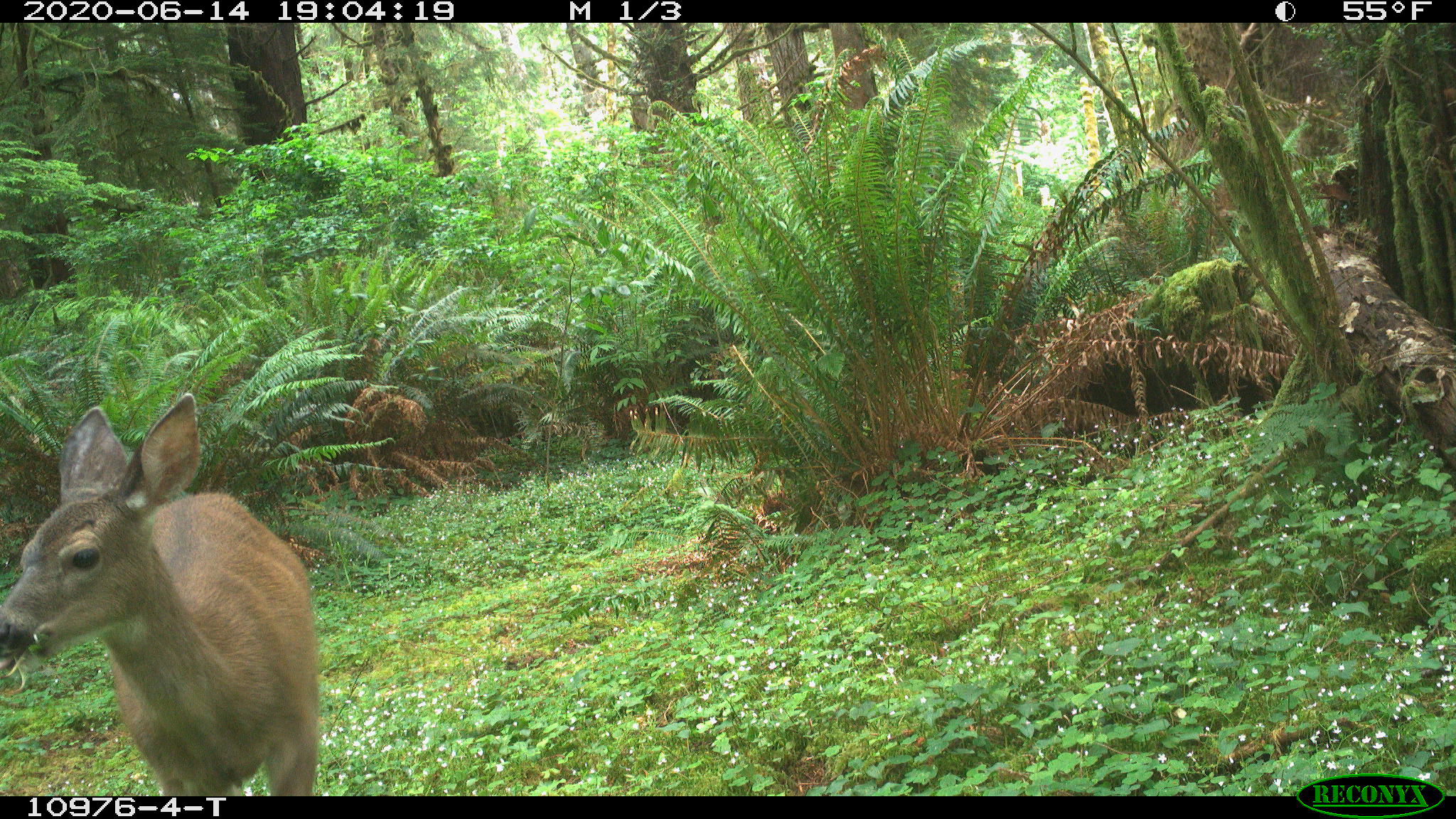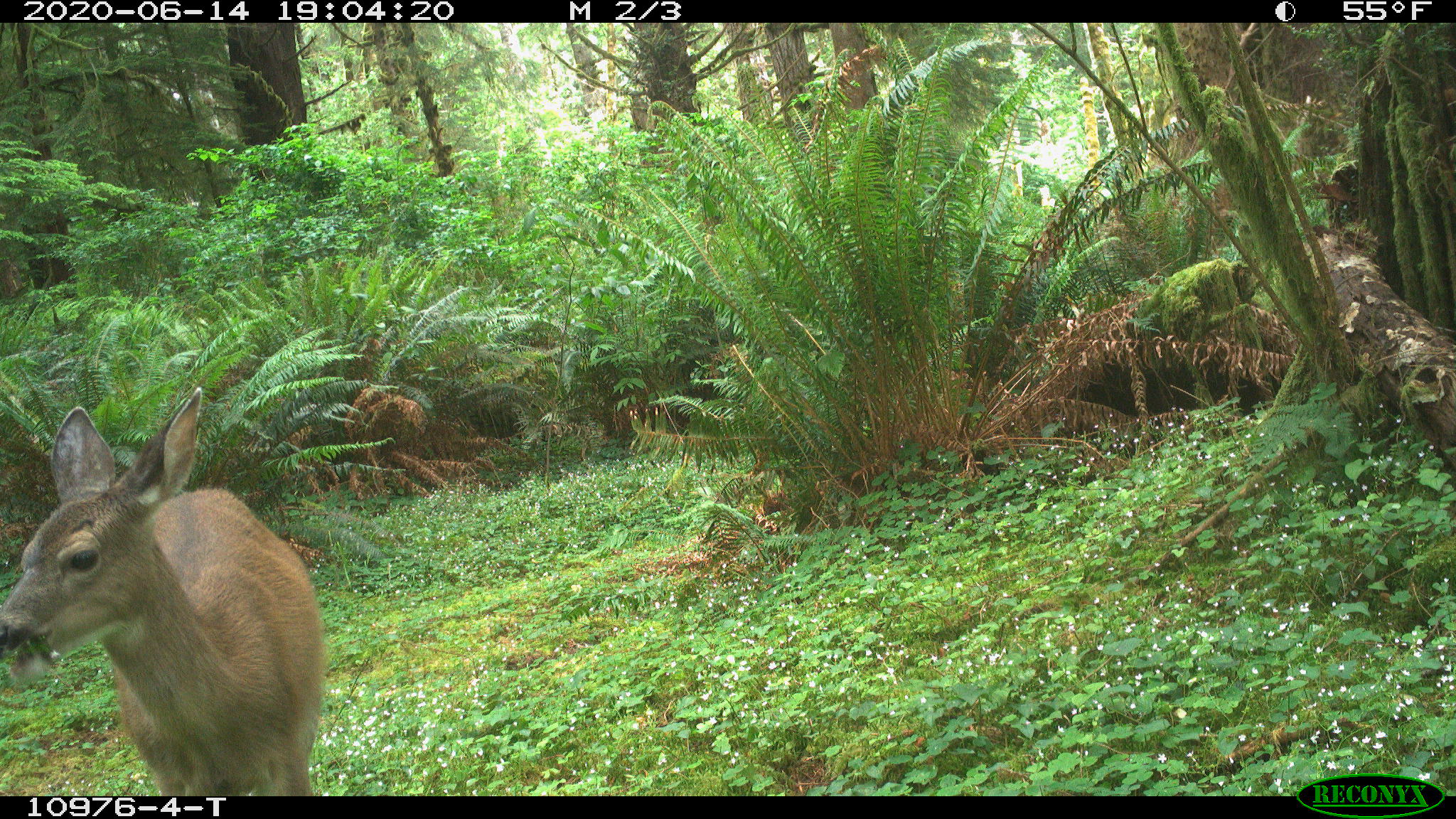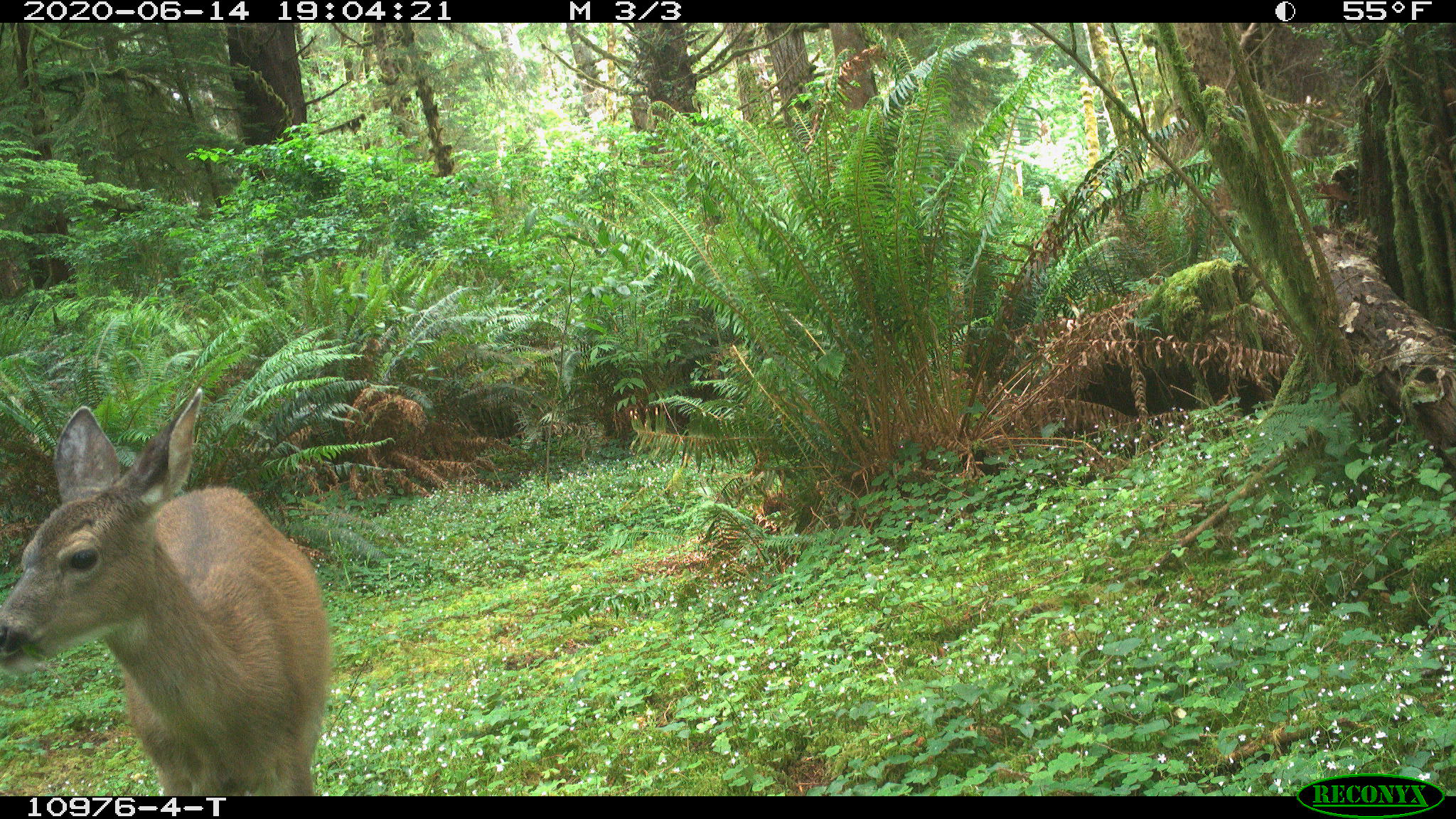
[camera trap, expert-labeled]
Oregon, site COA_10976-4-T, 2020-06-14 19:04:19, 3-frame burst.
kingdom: Animalia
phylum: Chordata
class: Mammalia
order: Artiodactyla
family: Cervidae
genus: Odocoileus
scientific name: Odocoileus hemionus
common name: black-tailed deer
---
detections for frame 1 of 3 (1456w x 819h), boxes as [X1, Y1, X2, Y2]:
black-tailed deer: [0, 389, 326, 791]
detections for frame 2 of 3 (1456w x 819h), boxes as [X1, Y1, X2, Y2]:
black-tailed deer: [2, 383, 330, 791]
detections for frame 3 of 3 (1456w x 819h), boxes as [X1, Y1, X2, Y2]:
black-tailed deer: [2, 385, 334, 787]